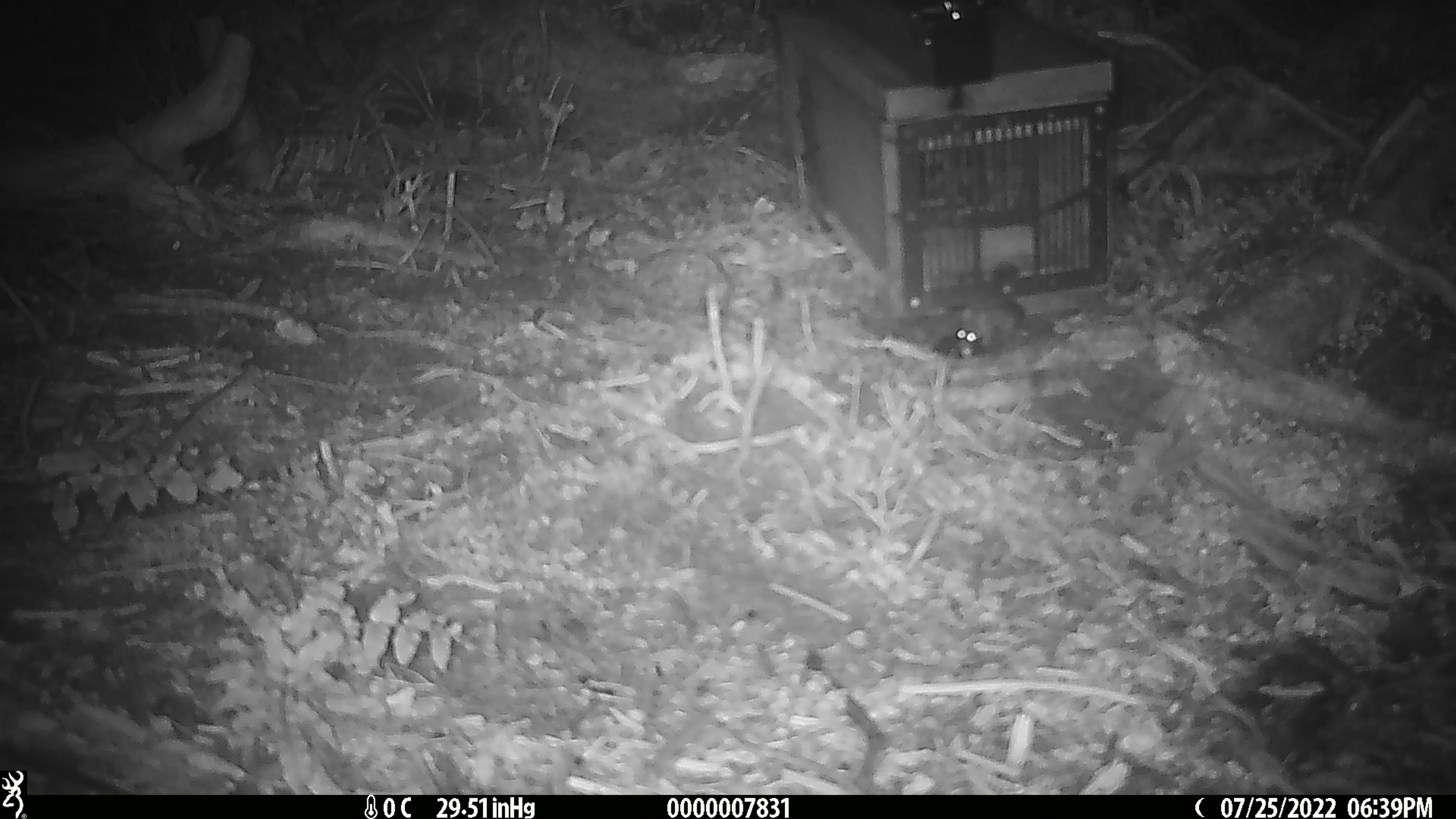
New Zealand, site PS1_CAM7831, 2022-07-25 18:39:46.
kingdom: Animalia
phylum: Chordata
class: Mammalia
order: Rodentia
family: Muridae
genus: Mus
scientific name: Mus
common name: mouse